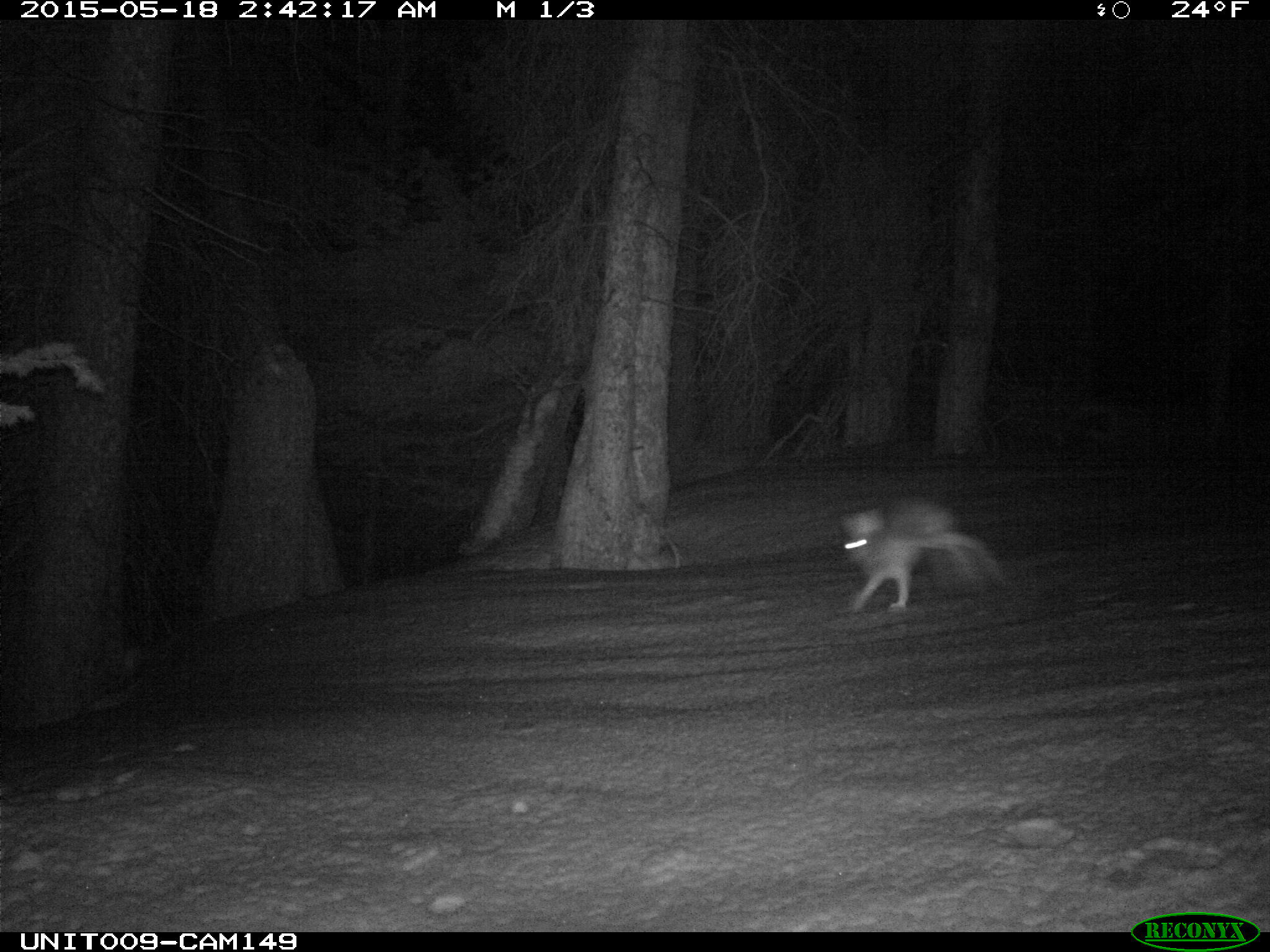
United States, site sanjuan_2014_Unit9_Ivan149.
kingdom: Animalia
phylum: Chordata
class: Mammalia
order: Lagomorpha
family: Leporidae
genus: Lepus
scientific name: Lepus americanus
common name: snowshoe hare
Lepus americanus (snowshoe hare).